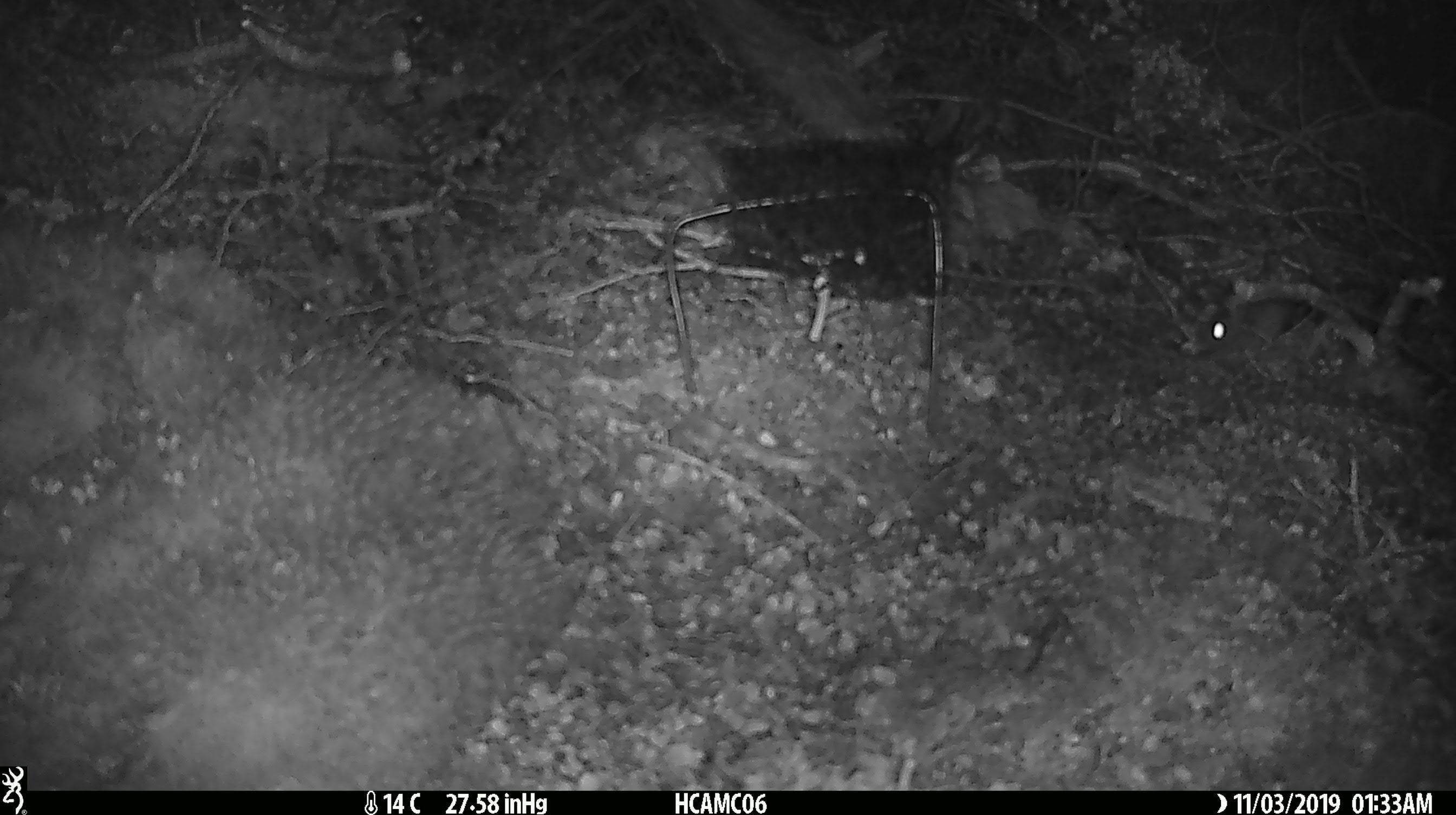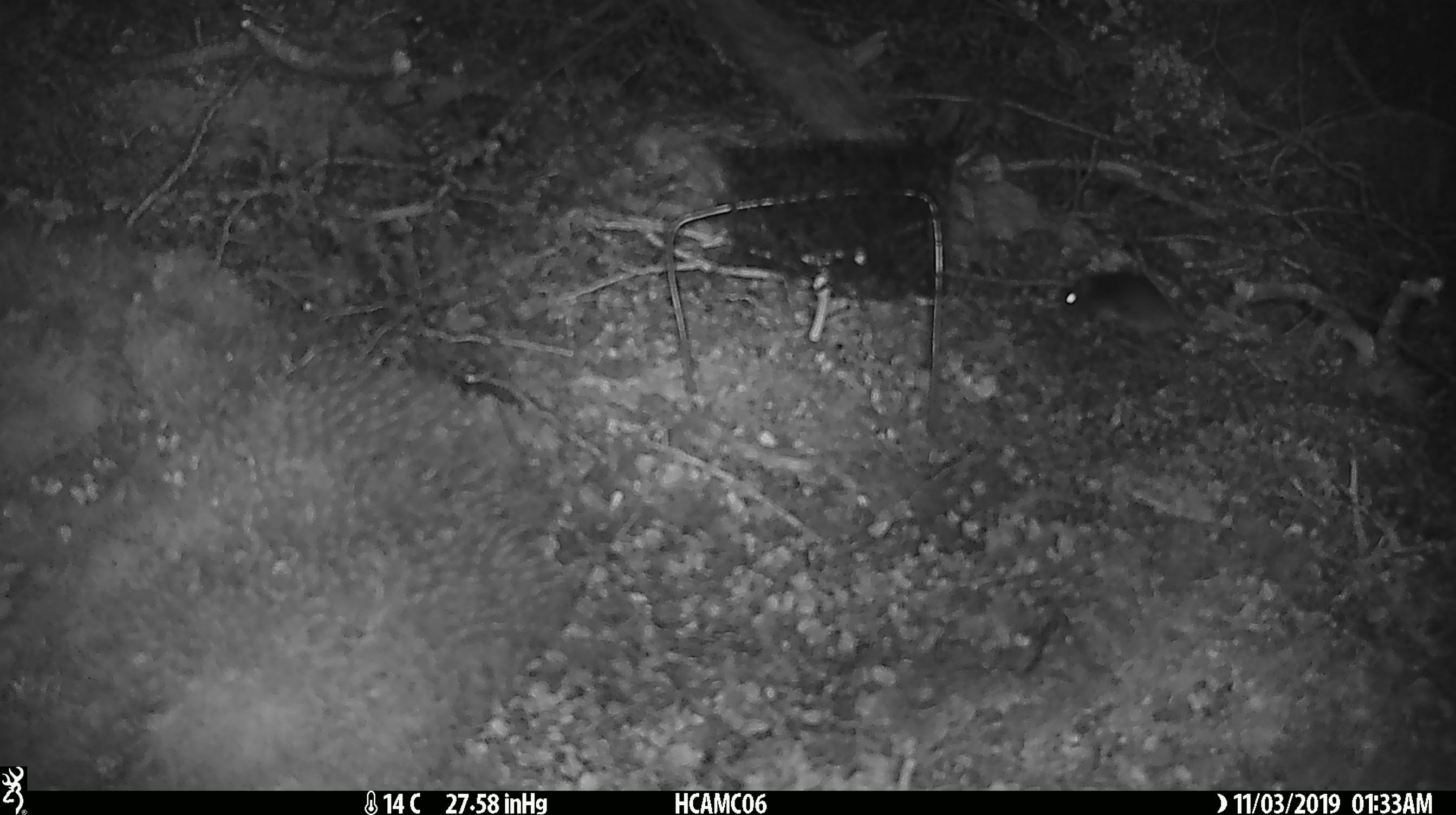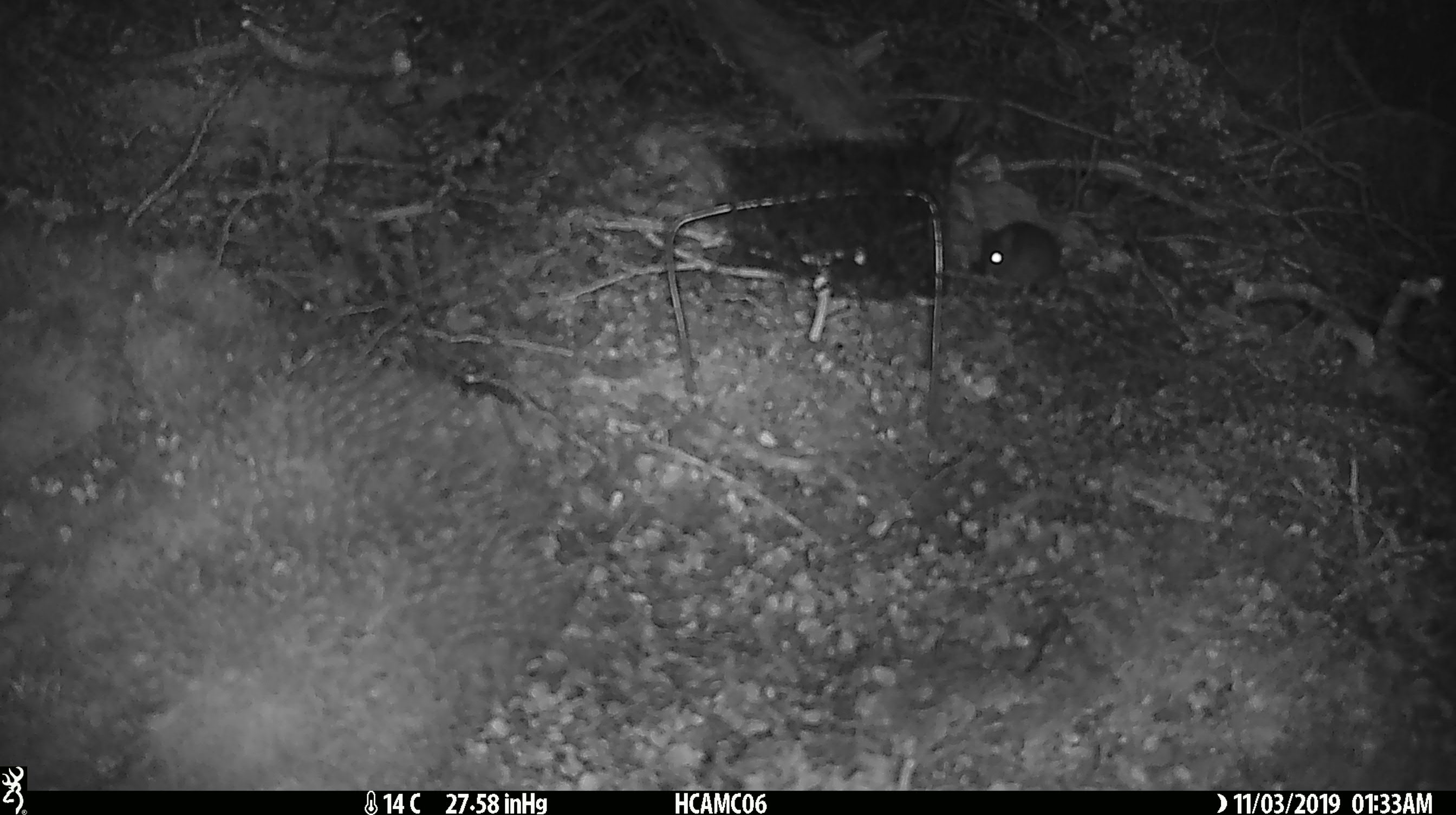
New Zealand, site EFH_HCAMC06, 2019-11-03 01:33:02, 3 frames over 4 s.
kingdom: Animalia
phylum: Chordata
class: Mammalia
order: Rodentia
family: Muridae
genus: Mus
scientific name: Mus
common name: mouse